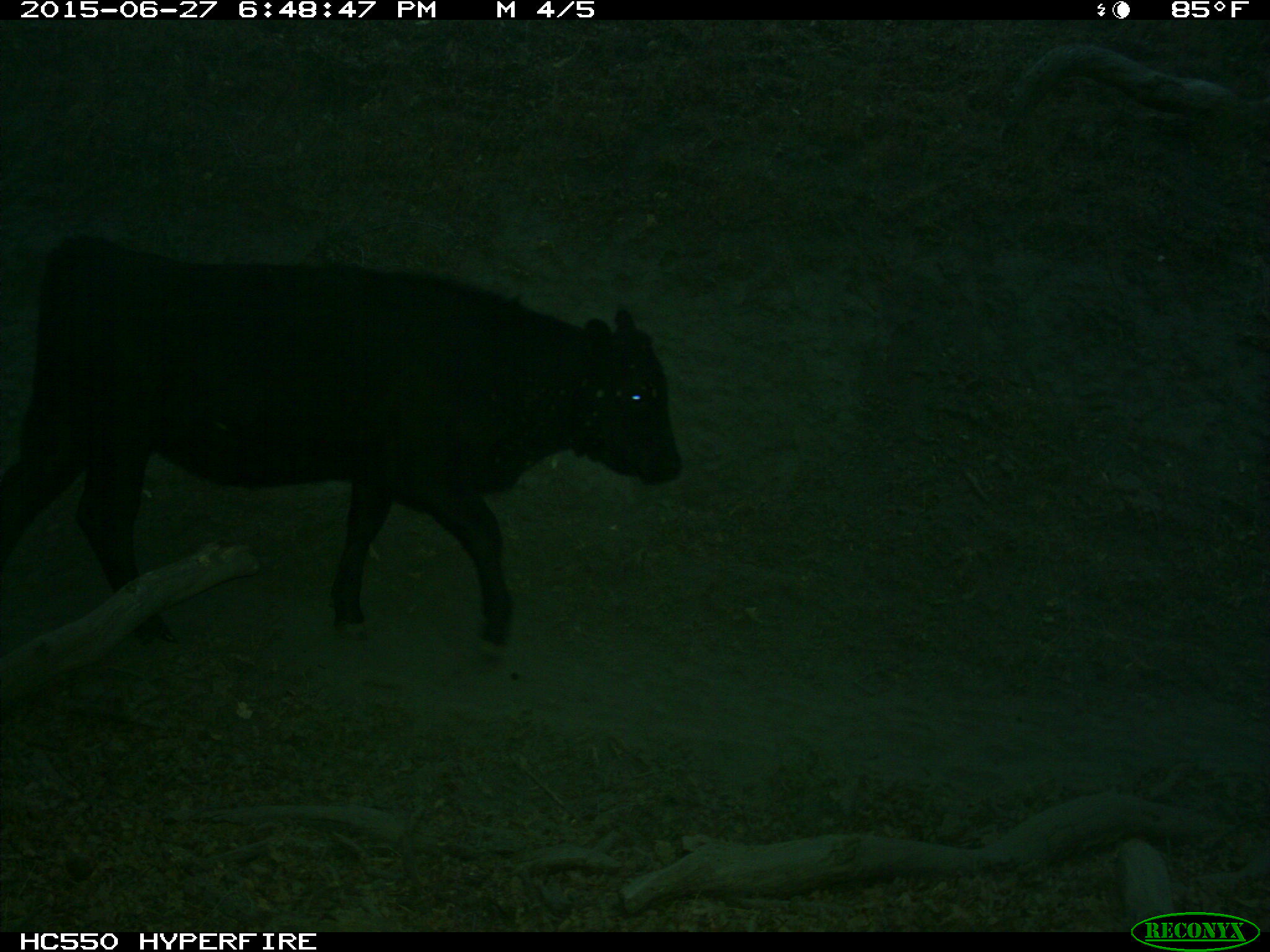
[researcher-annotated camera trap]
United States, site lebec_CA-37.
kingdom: Animalia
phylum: Chordata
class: Mammalia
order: Artiodactyla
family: Bovidae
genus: Bos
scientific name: Bos taurus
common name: domestic cow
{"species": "Bos taurus (domestic cow)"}